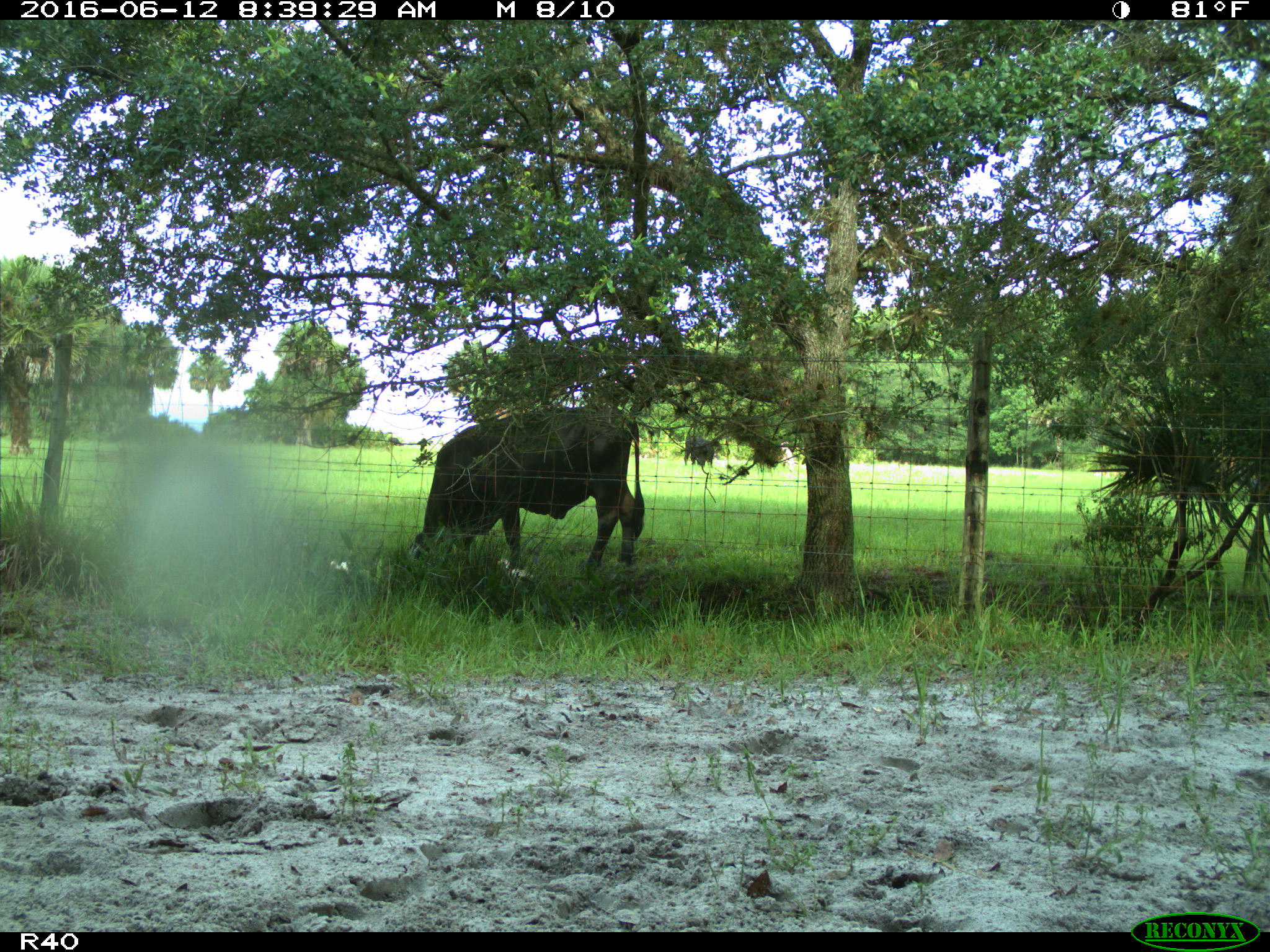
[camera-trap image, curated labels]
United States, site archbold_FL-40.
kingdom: Animalia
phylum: Chordata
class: Mammalia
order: Artiodactyla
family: Bovidae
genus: Bos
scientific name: Bos taurus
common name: domestic cow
Bos taurus (domestic cow).